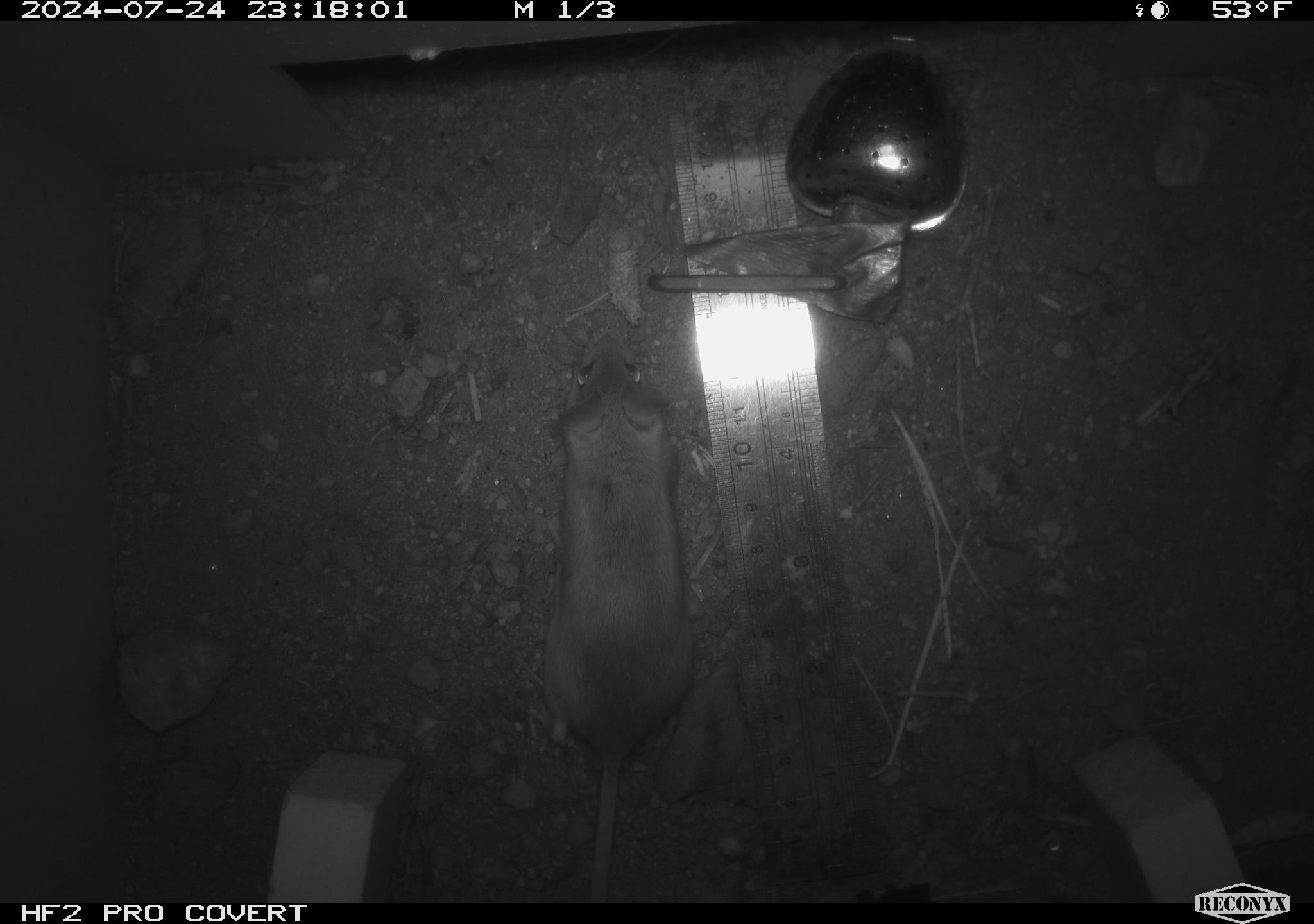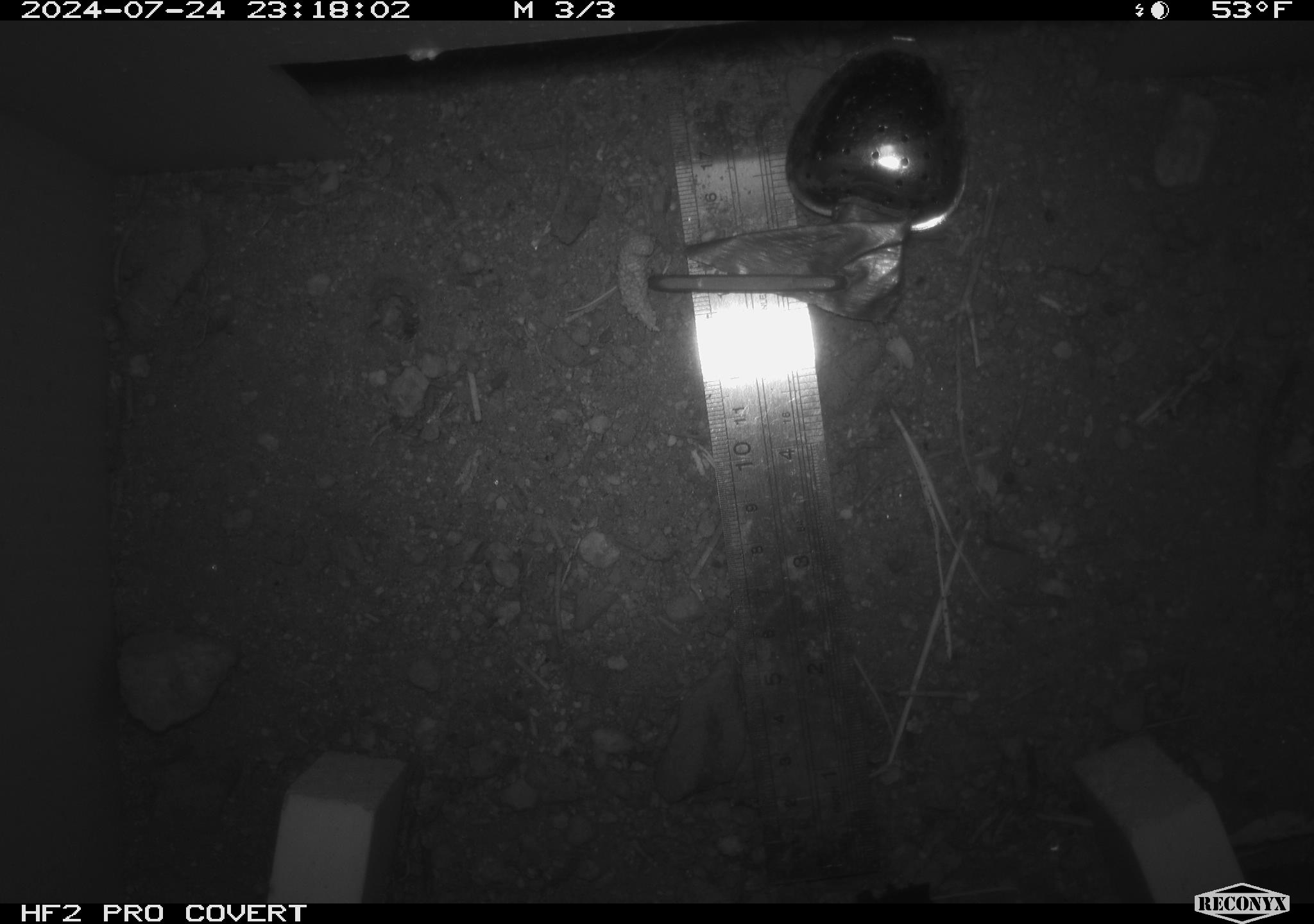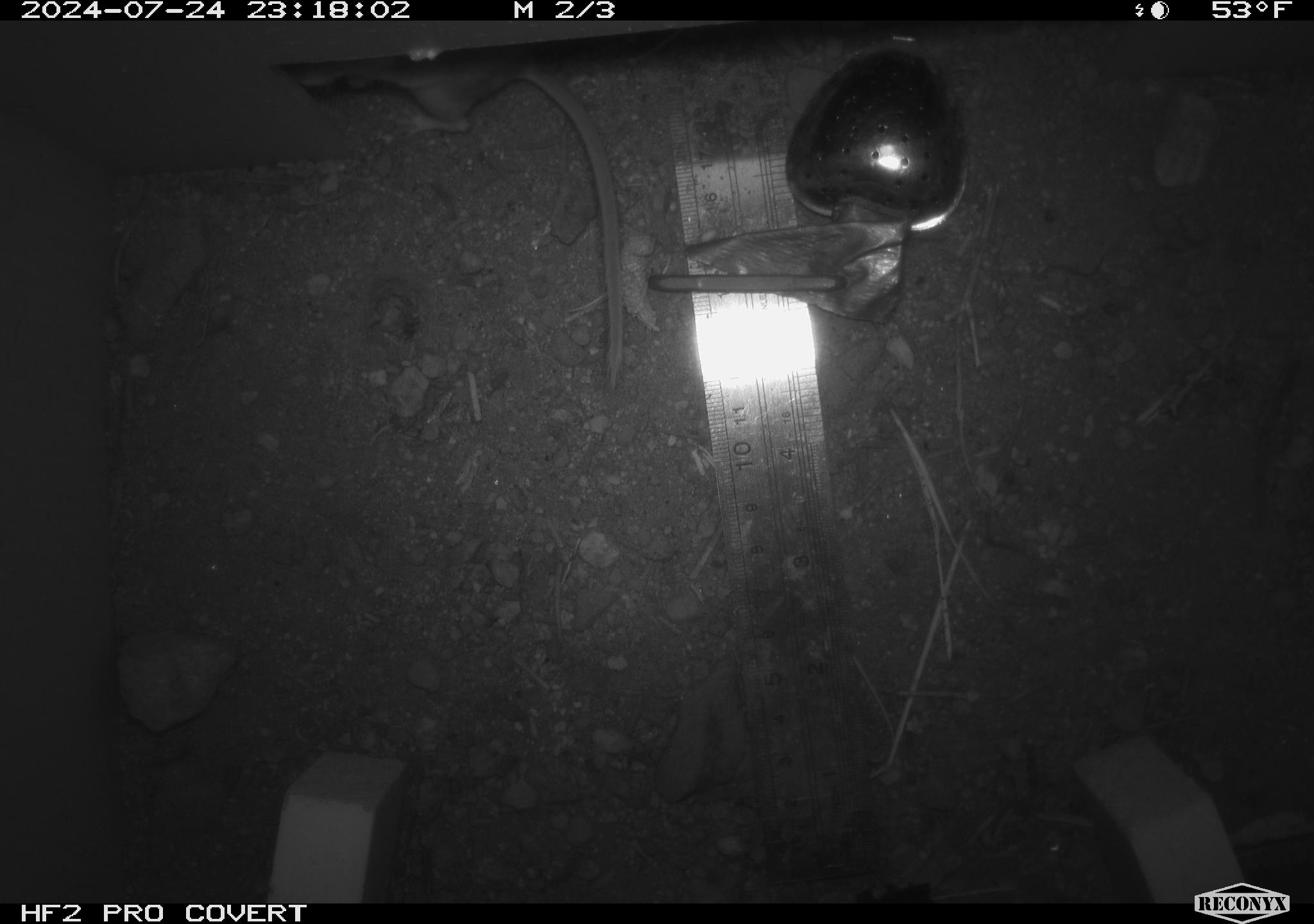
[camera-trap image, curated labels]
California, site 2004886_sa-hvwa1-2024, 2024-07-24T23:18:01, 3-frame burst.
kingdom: Animalia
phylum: Chordata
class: Mammalia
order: Rodentia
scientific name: Rodentia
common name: mouse species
Mouse species (Rodentia).